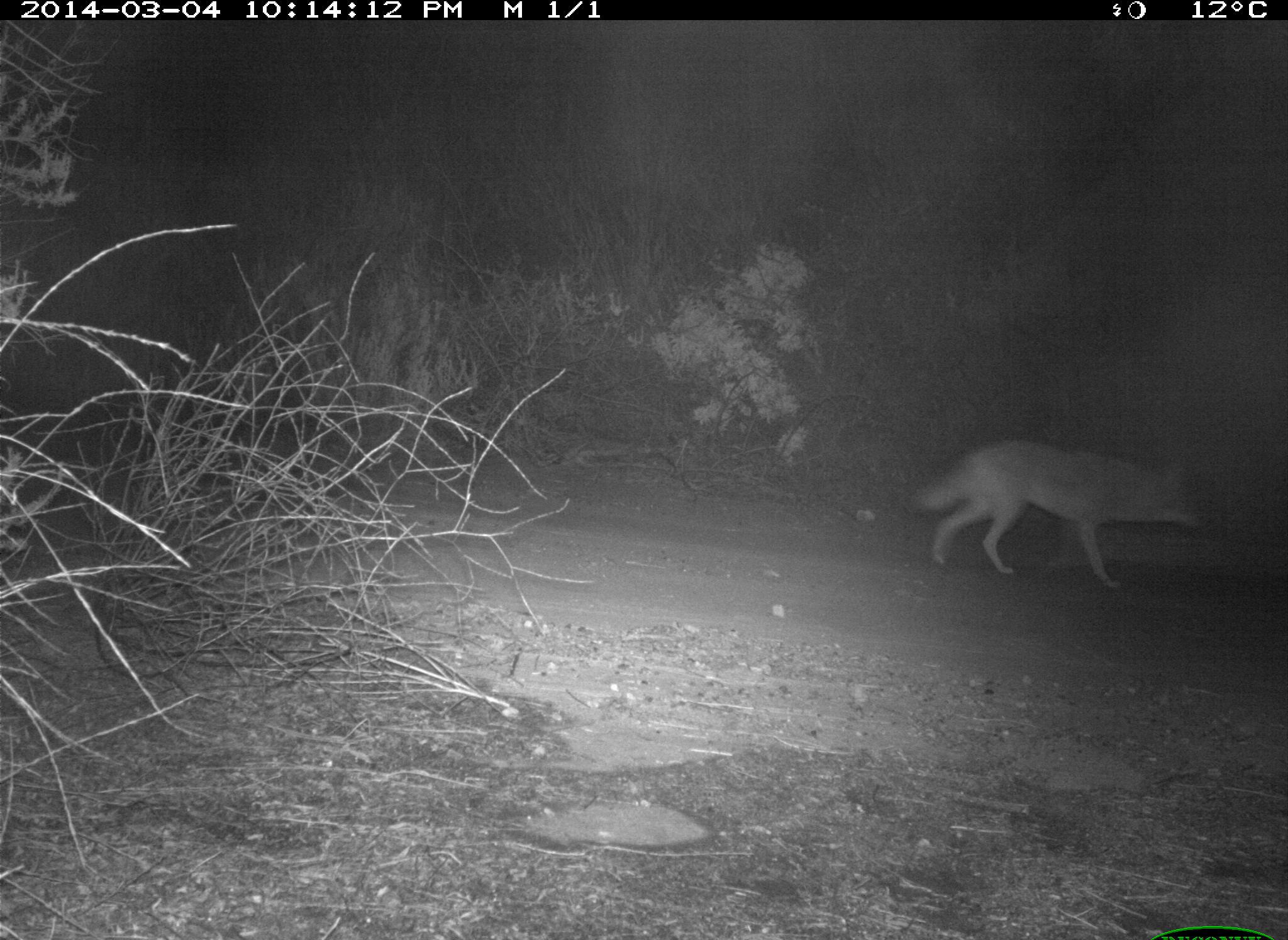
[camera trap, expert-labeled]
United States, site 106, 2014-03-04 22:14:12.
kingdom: Animalia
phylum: Chordata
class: Mammalia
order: Carnivora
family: Canidae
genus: Canis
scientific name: Canis latrans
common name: coyote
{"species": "coyote (Canis latrans)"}